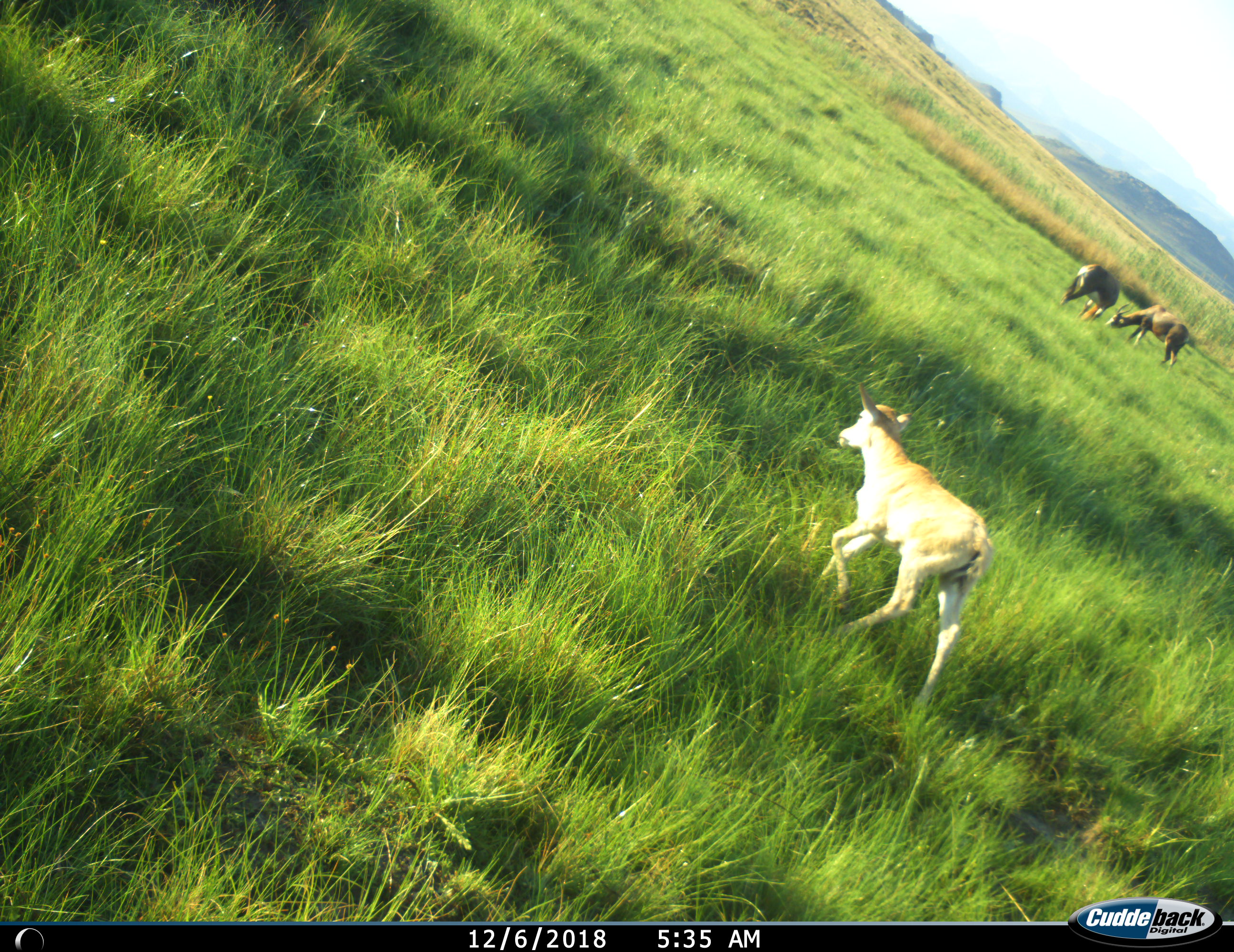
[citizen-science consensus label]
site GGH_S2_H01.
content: unidentified animal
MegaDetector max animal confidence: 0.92